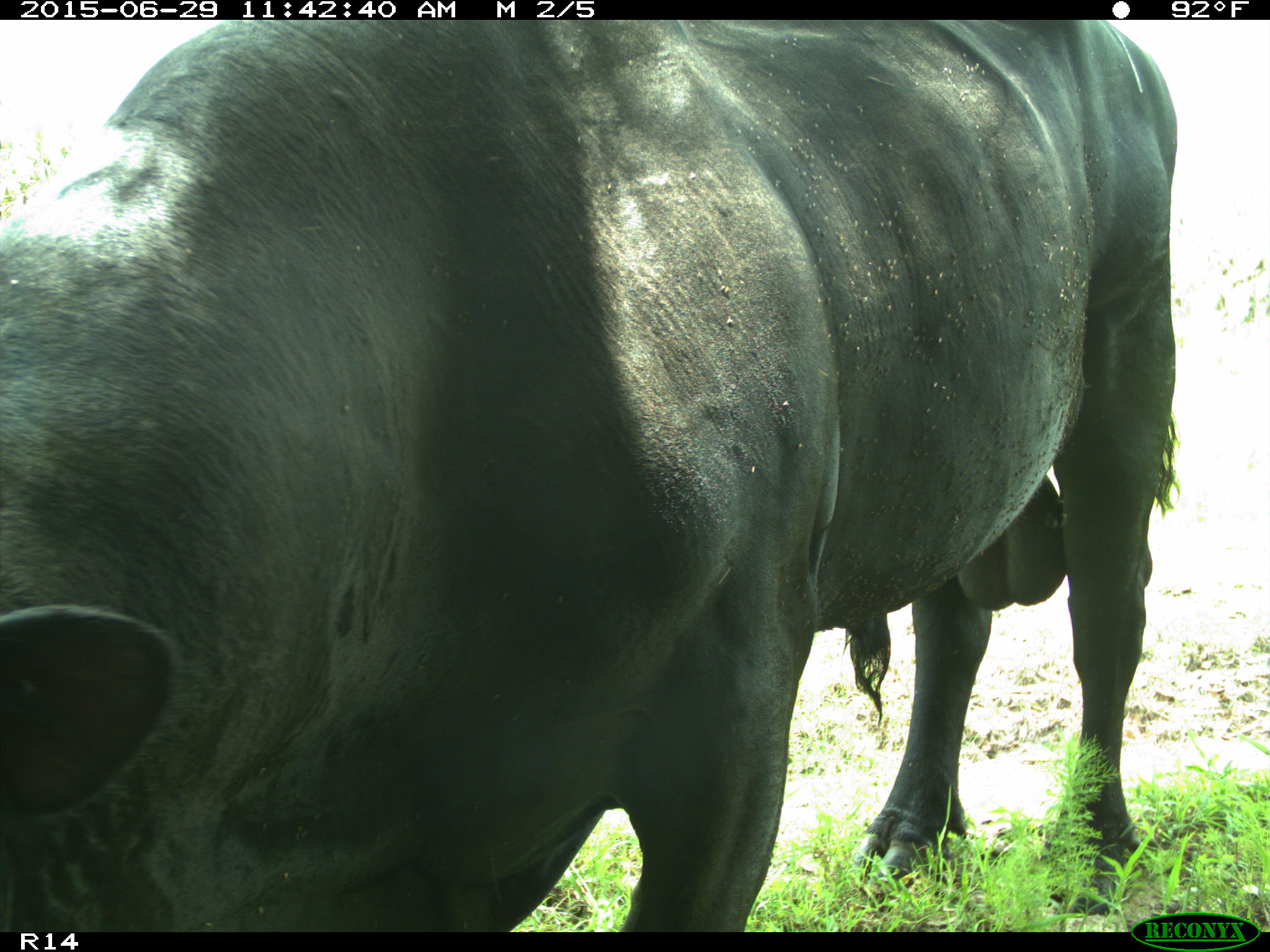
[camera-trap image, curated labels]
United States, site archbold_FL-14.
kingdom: Animalia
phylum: Chordata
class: Mammalia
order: Artiodactyla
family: Bovidae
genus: Bos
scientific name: Bos taurus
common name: domestic cow